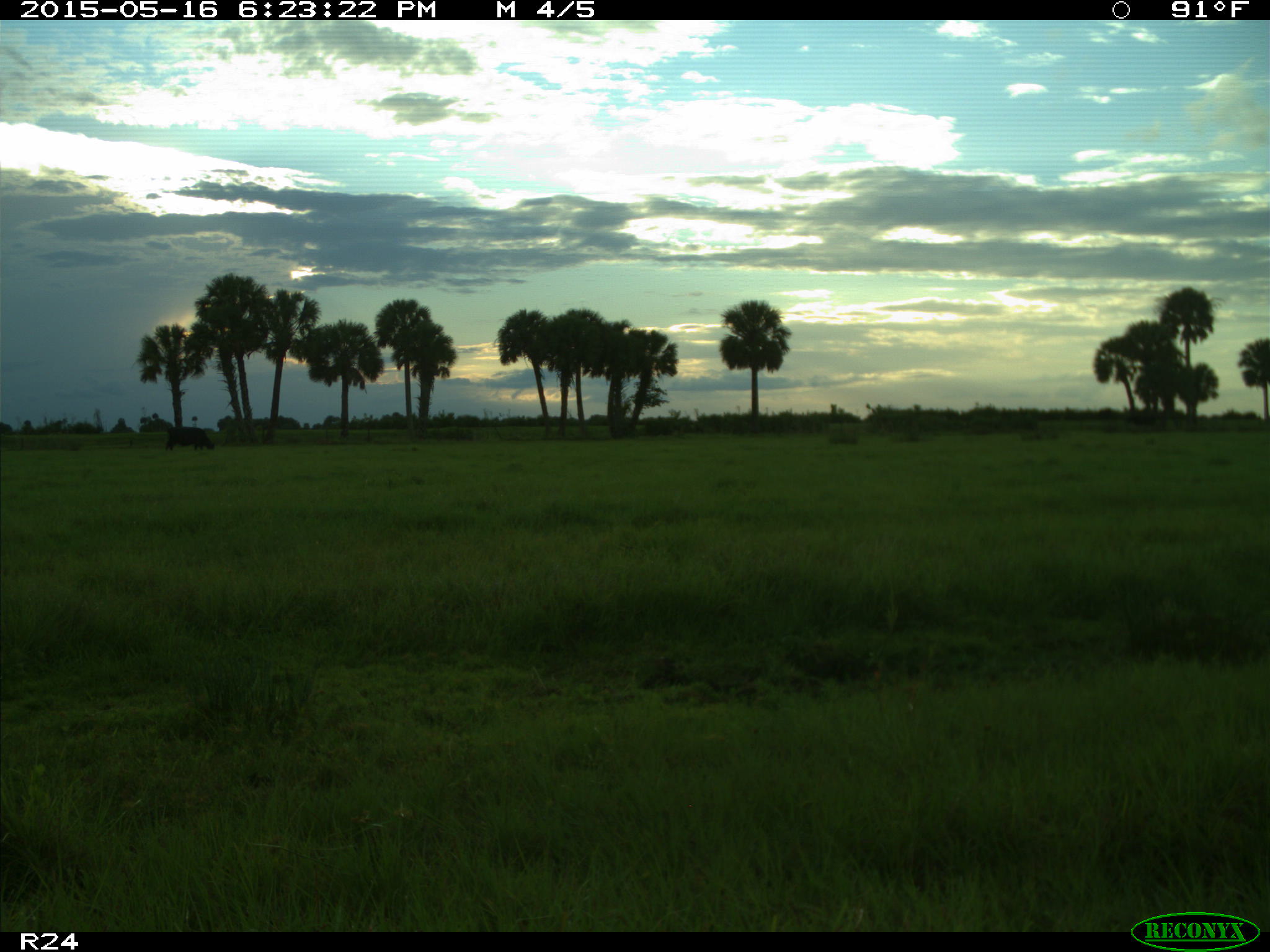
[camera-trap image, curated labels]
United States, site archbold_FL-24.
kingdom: Animalia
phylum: Chordata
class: Mammalia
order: Artiodactyla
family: Bovidae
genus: Bos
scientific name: Bos taurus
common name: domestic cow